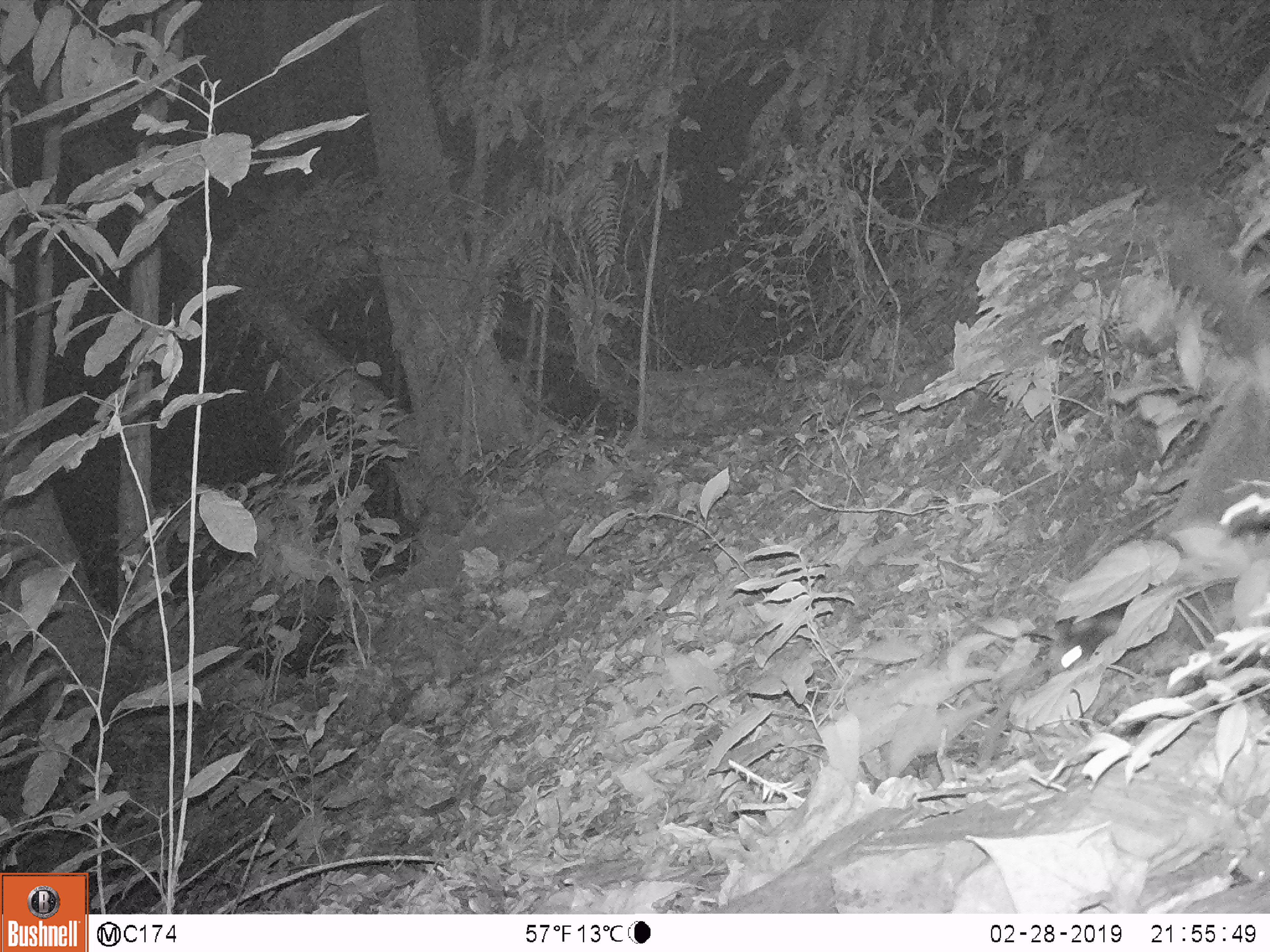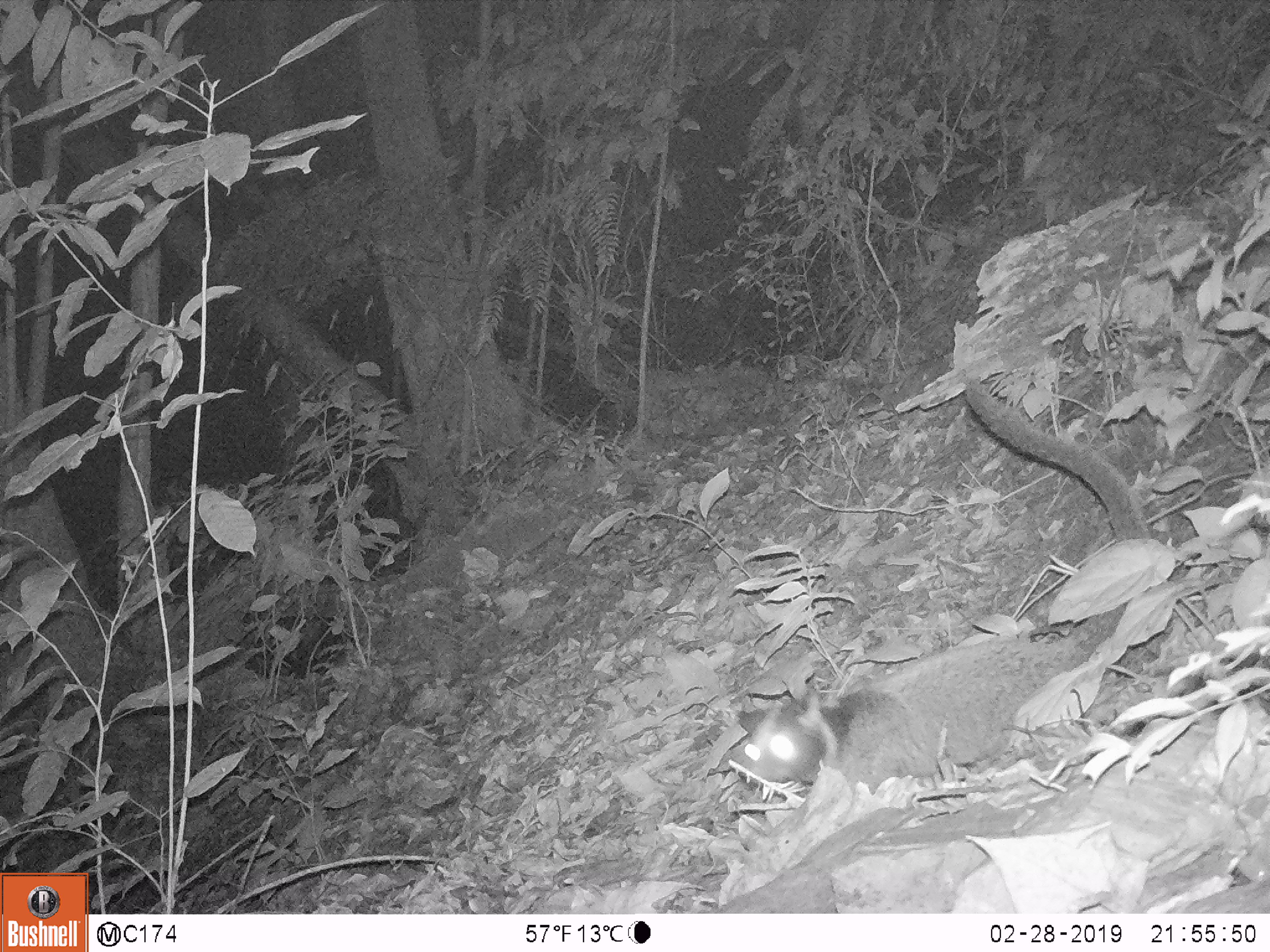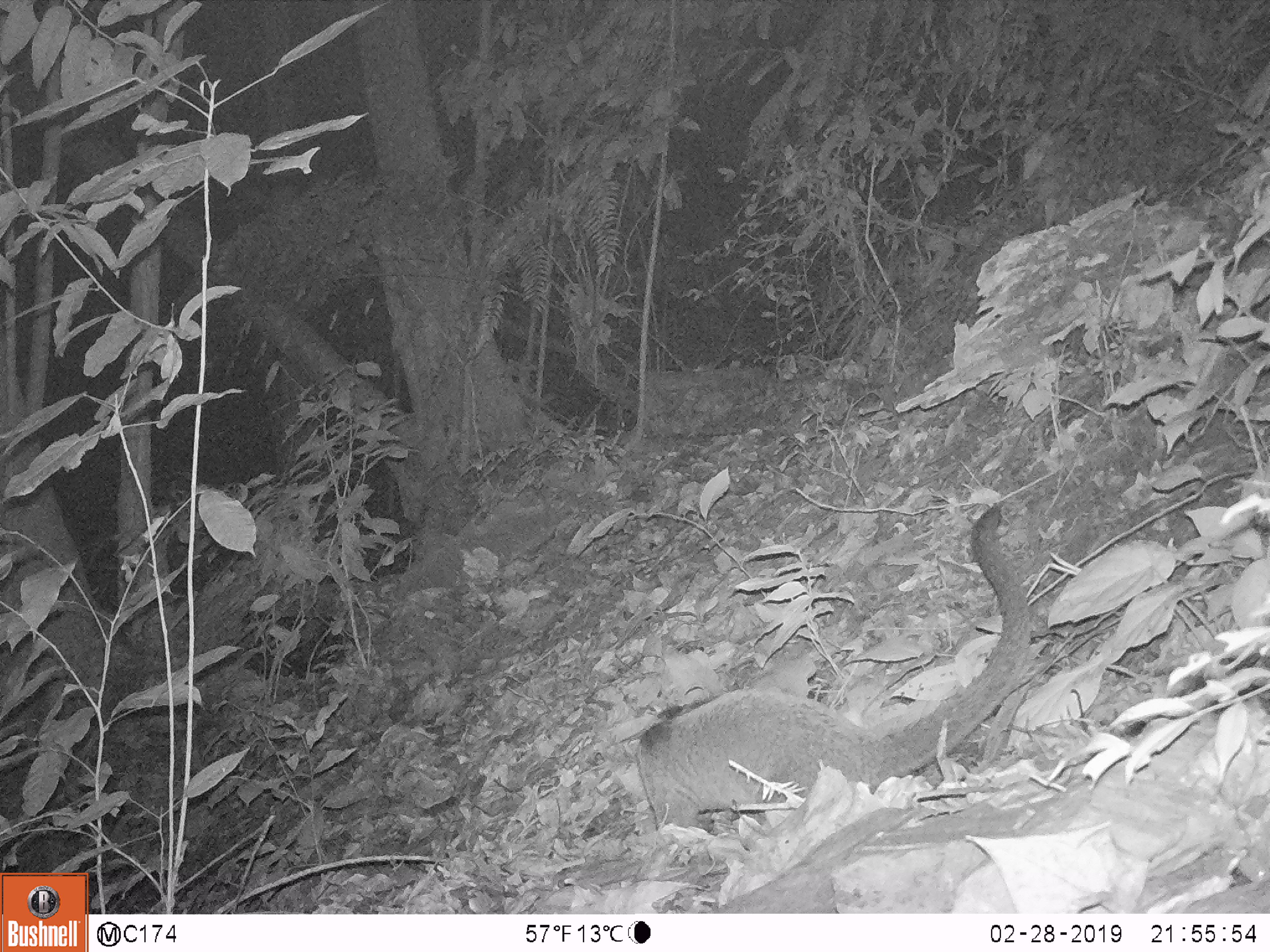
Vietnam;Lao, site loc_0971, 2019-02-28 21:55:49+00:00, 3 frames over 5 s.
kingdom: Animalia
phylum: Chordata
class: Mammalia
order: Carnivora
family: Viverridae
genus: Paguma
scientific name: Paguma larvata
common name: masked palm civet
Masked palm civet (Paguma larvata). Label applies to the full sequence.